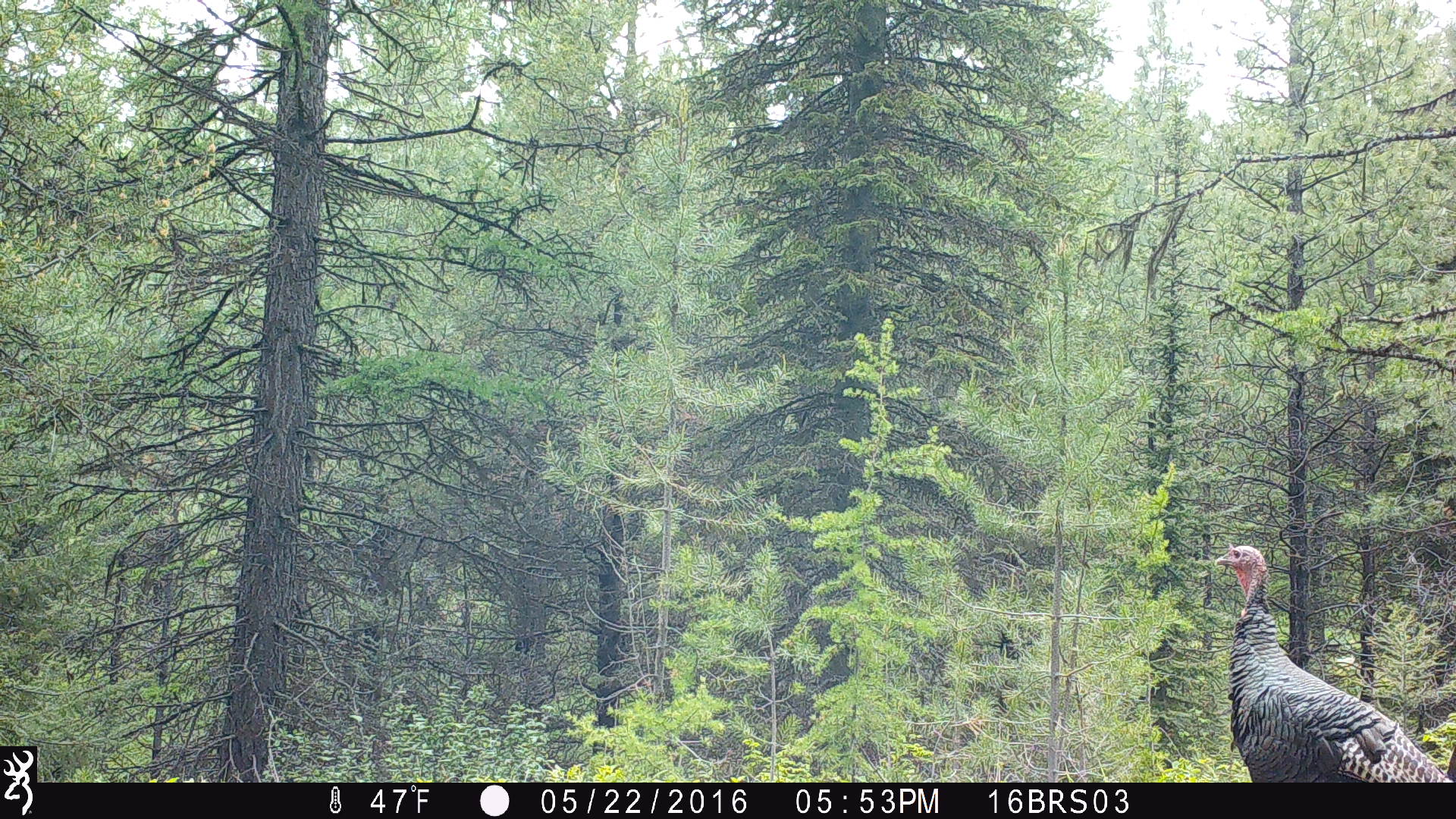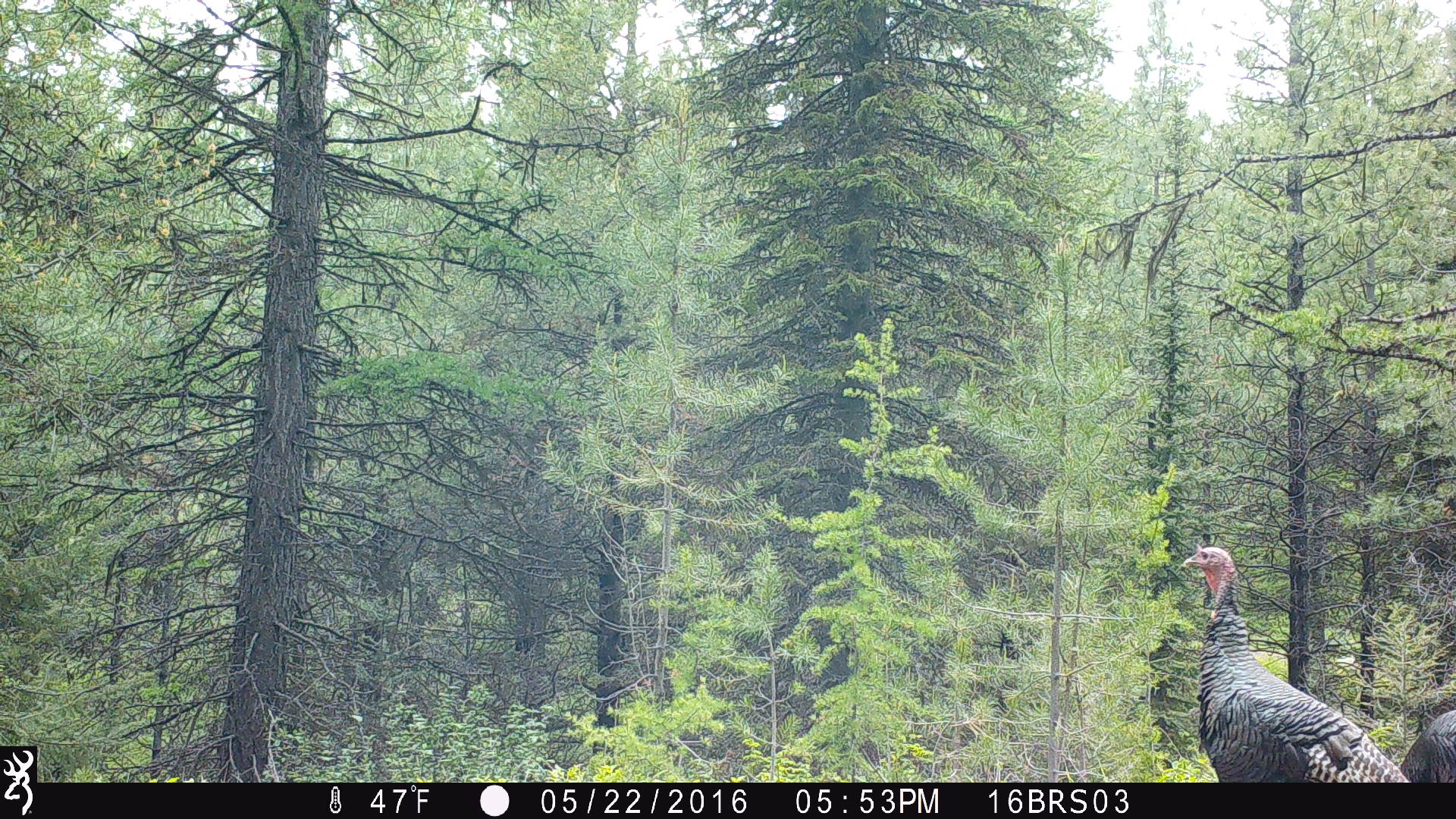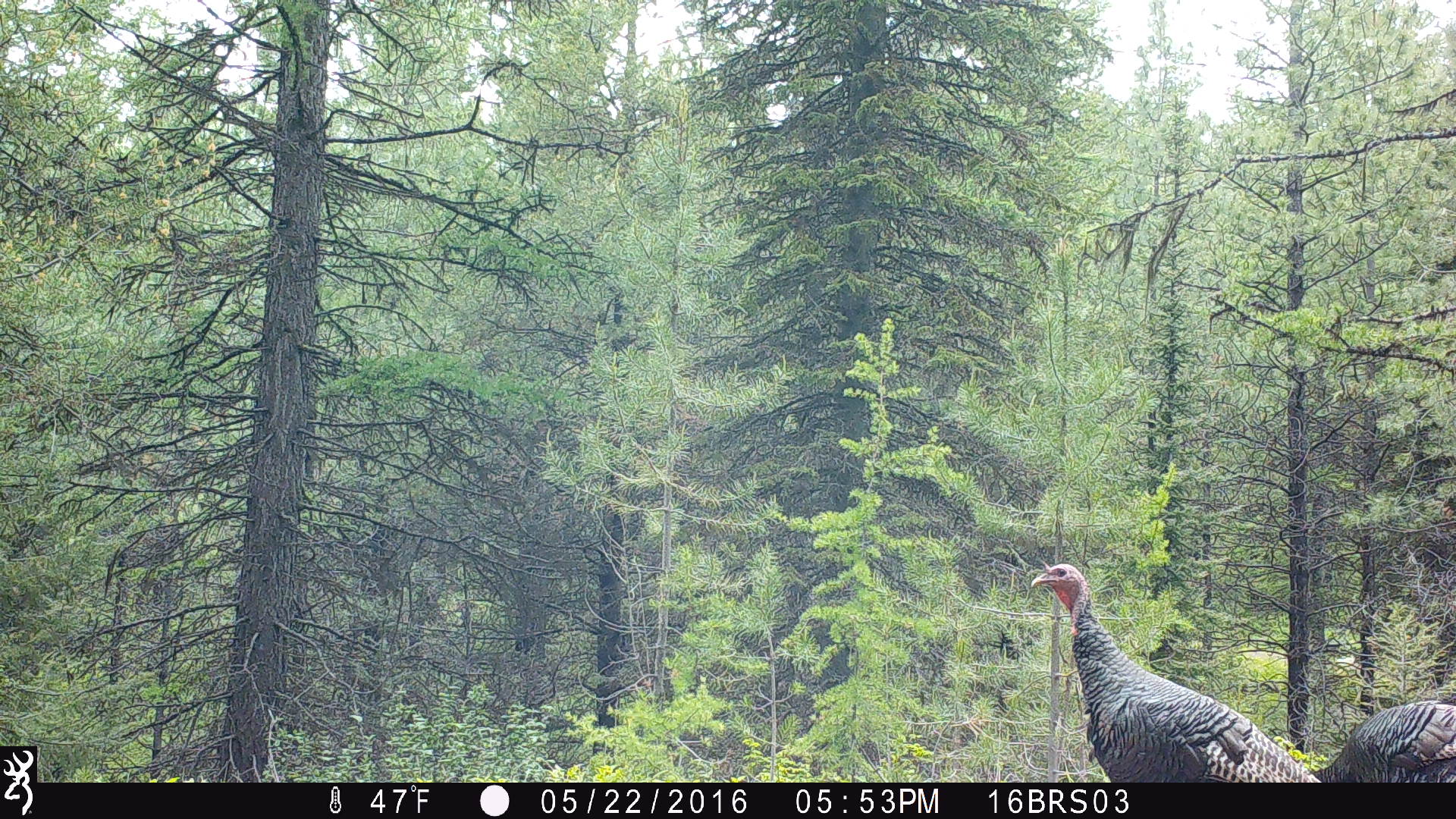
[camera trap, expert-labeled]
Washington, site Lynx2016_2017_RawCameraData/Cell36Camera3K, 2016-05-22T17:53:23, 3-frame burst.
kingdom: Animalia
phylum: Chordata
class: Aves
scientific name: Aves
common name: birds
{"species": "Aves (birds)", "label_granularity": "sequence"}